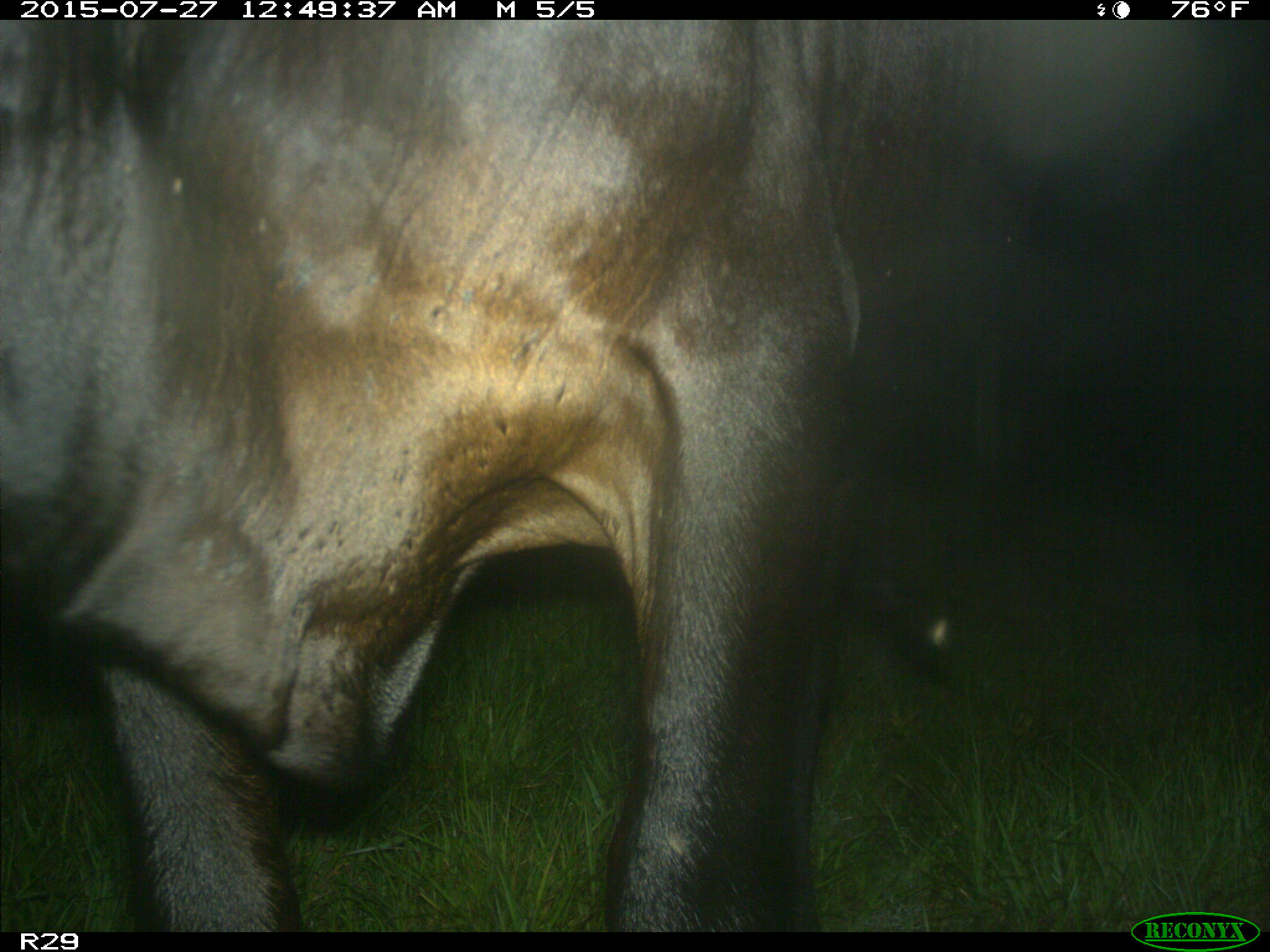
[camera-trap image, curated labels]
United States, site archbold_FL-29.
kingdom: Animalia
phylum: Chordata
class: Mammalia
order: Artiodactyla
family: Bovidae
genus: Bos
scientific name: Bos taurus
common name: domestic cow